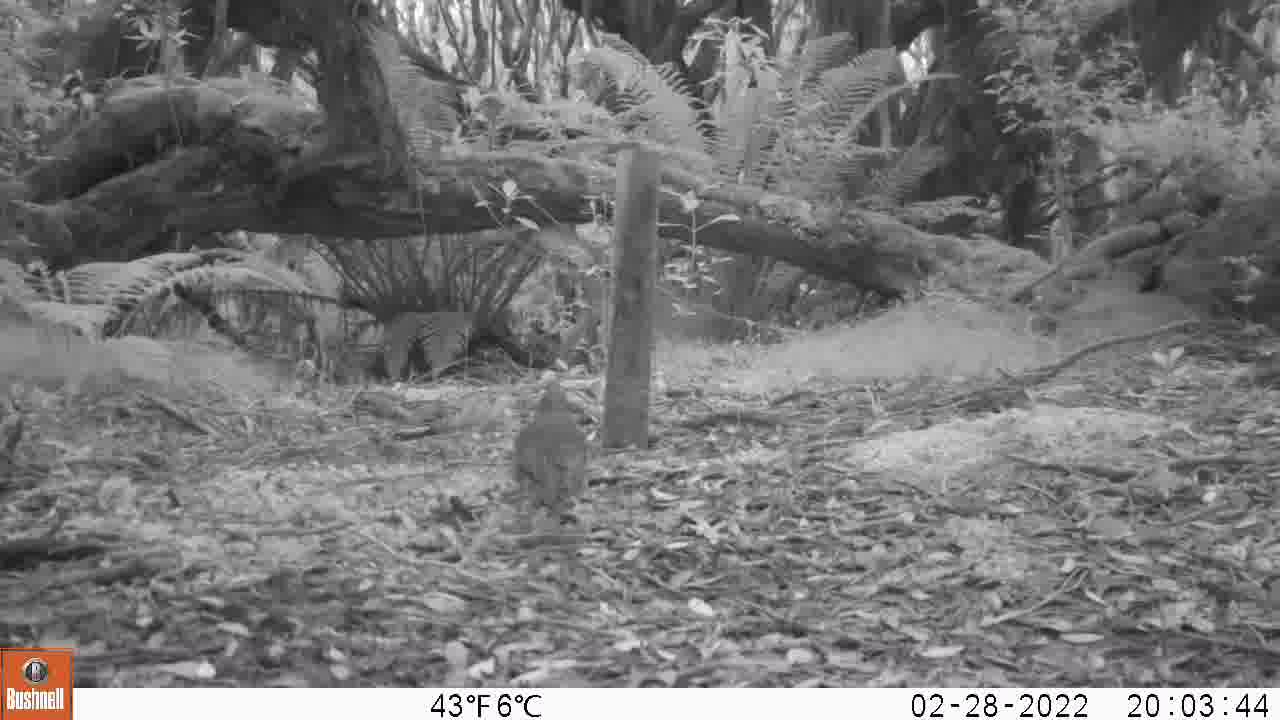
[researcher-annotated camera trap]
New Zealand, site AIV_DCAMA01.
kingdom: Animalia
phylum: Chordata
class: Aves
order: Passeriformes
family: Turdidae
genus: Turdus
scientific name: Turdus philomelos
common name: song thrush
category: thrush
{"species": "thrush (song thrush) (Turdus philomelos)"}